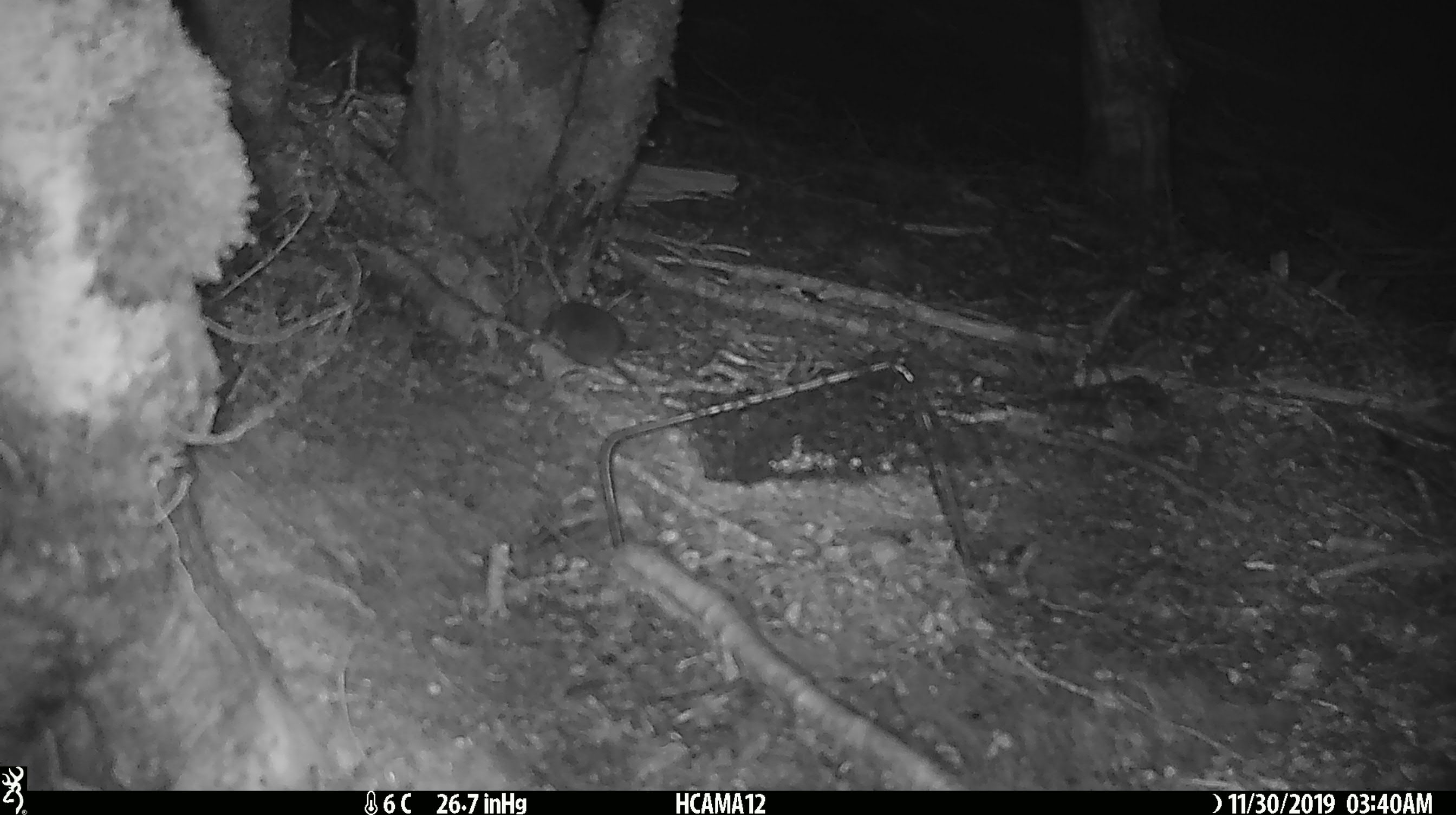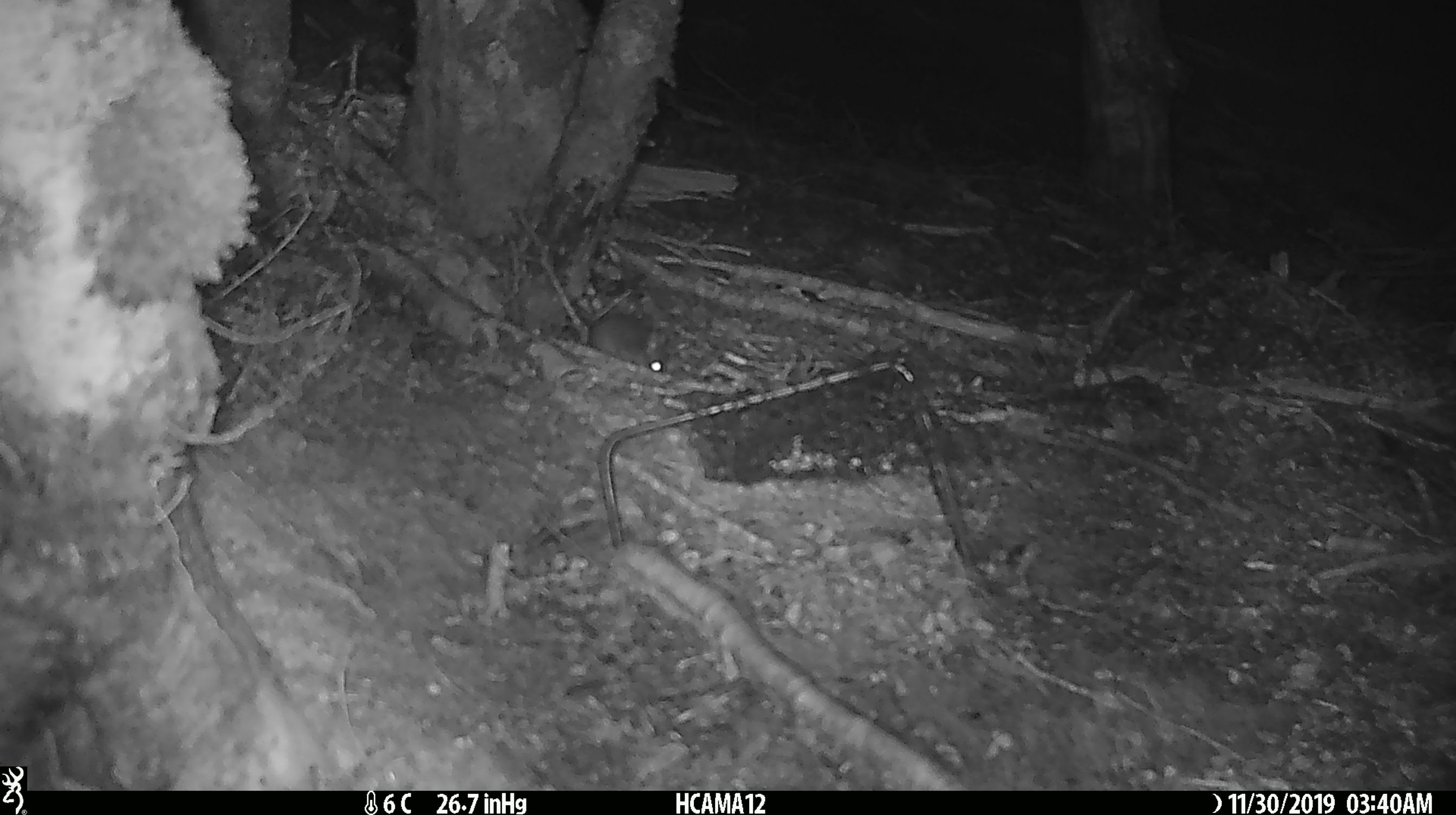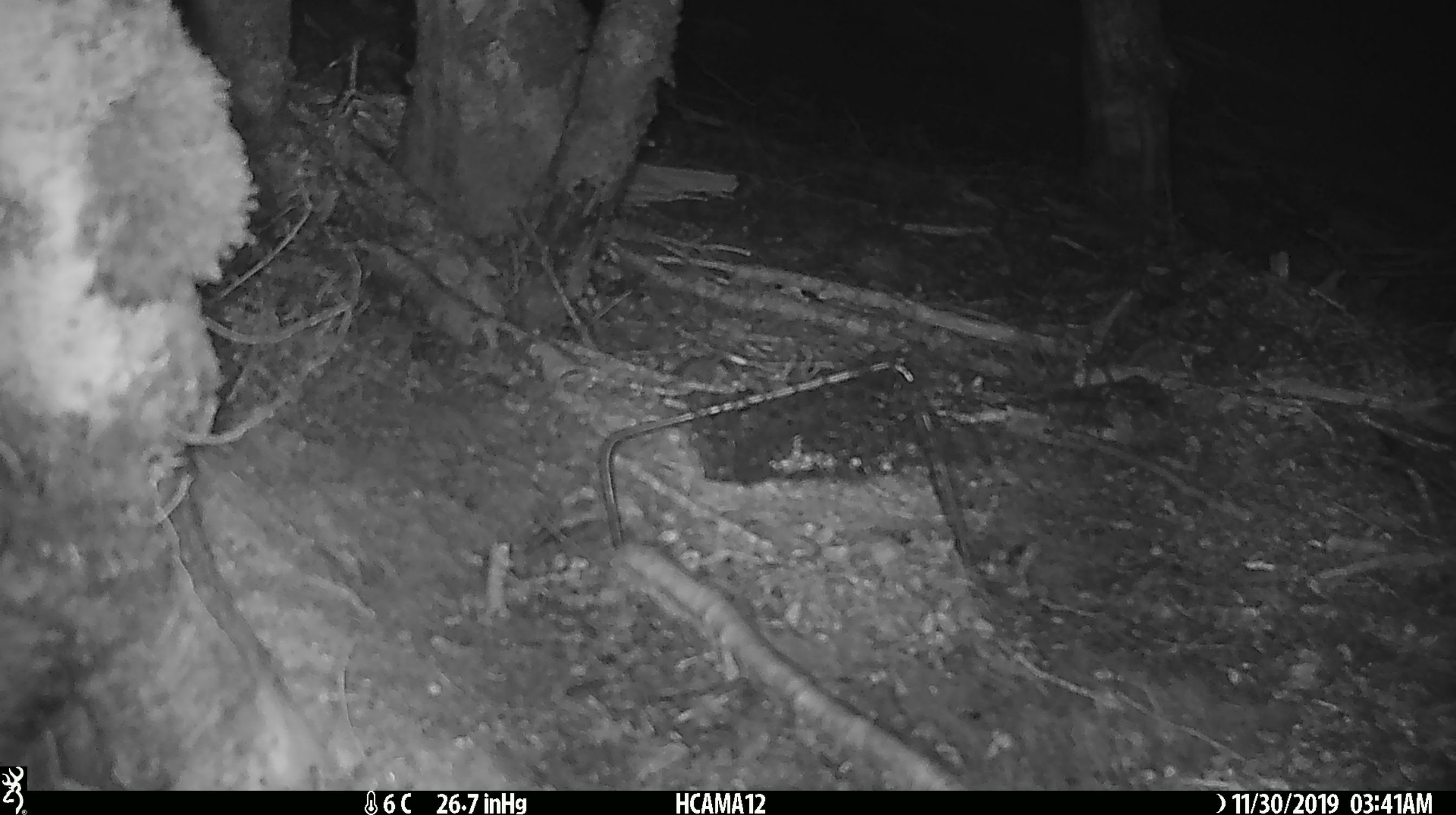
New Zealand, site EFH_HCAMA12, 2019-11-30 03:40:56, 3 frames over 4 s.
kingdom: Animalia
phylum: Chordata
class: Mammalia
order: Rodentia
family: Muridae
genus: Mus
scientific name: Mus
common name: mouse